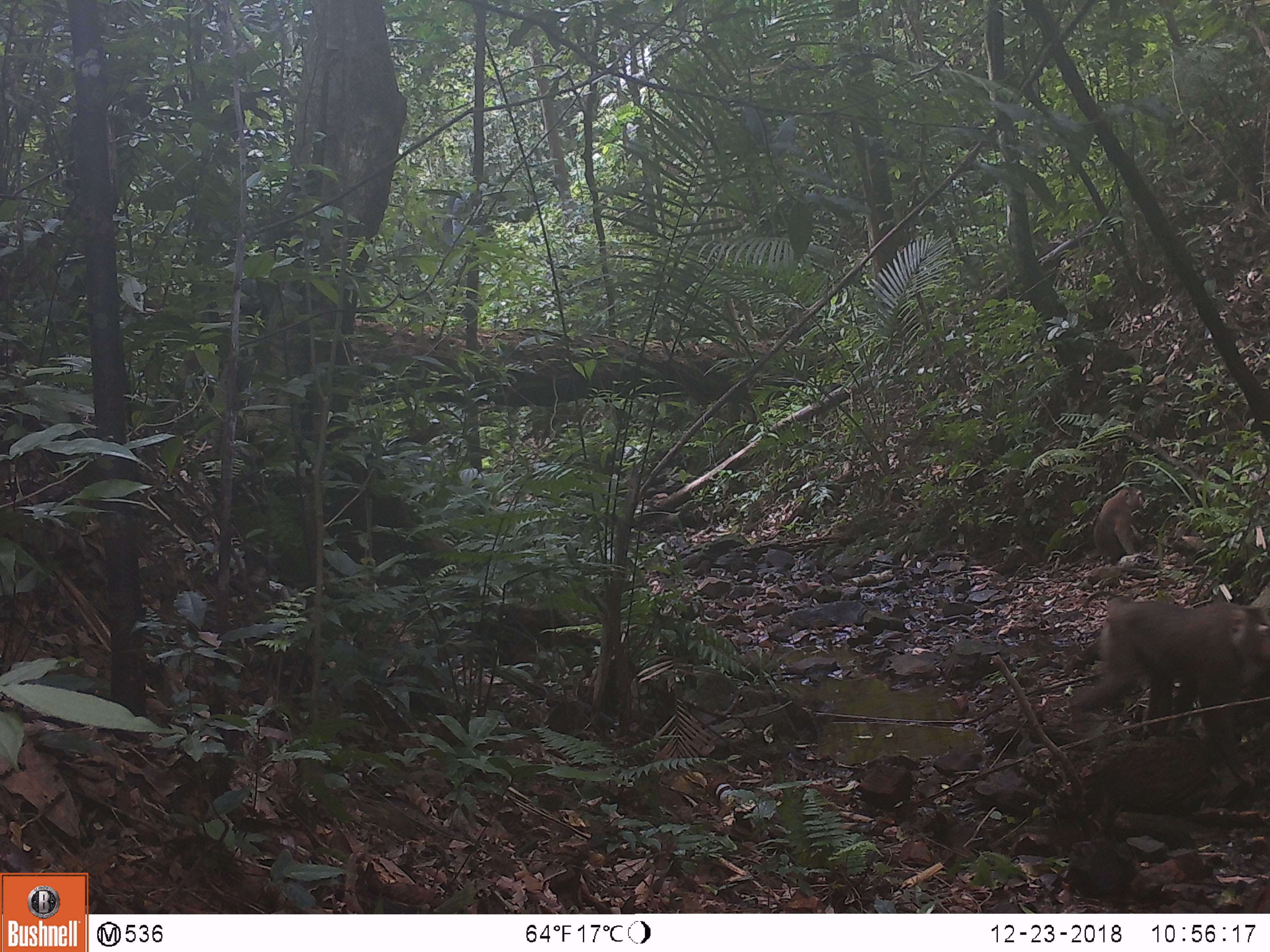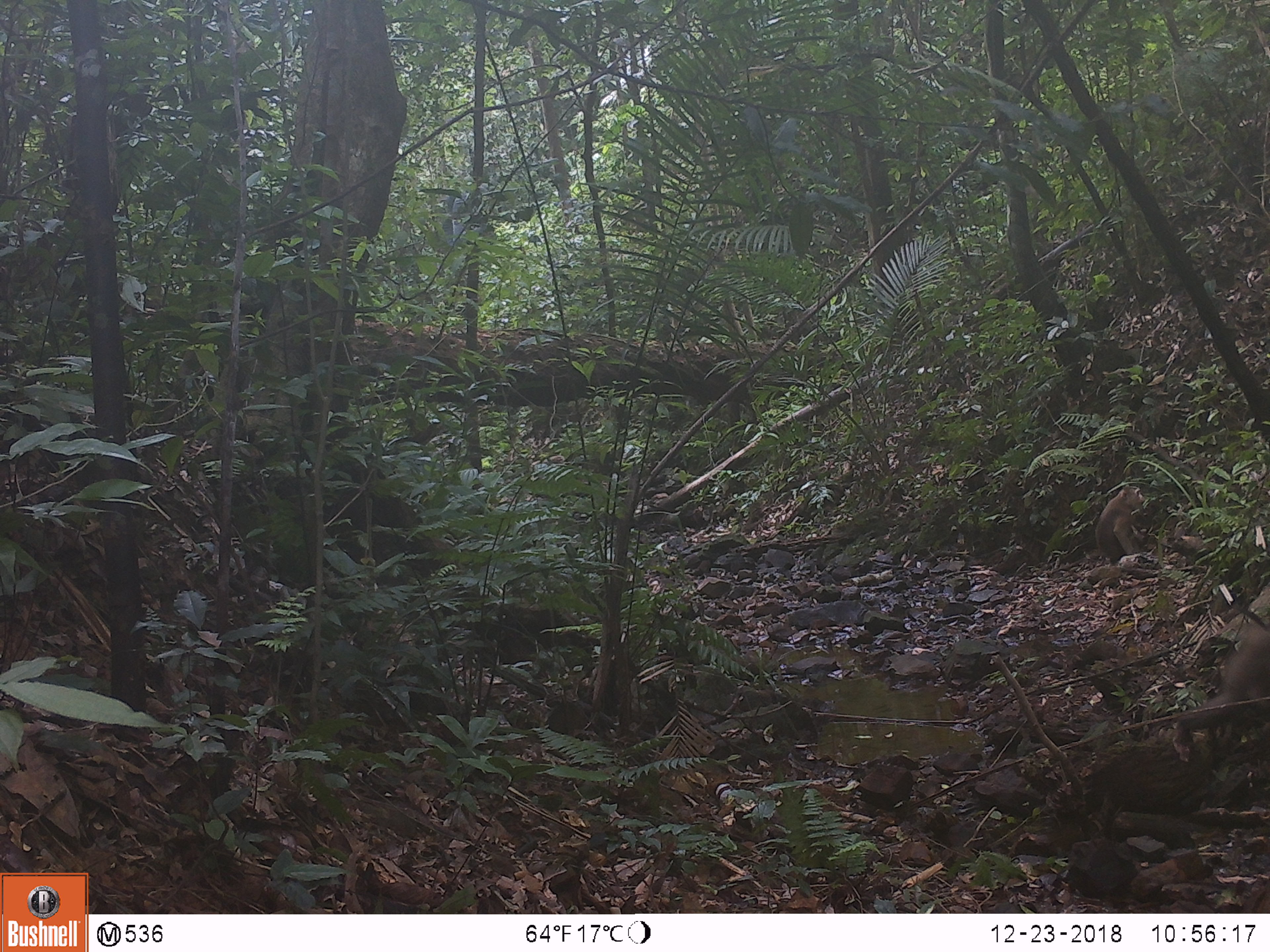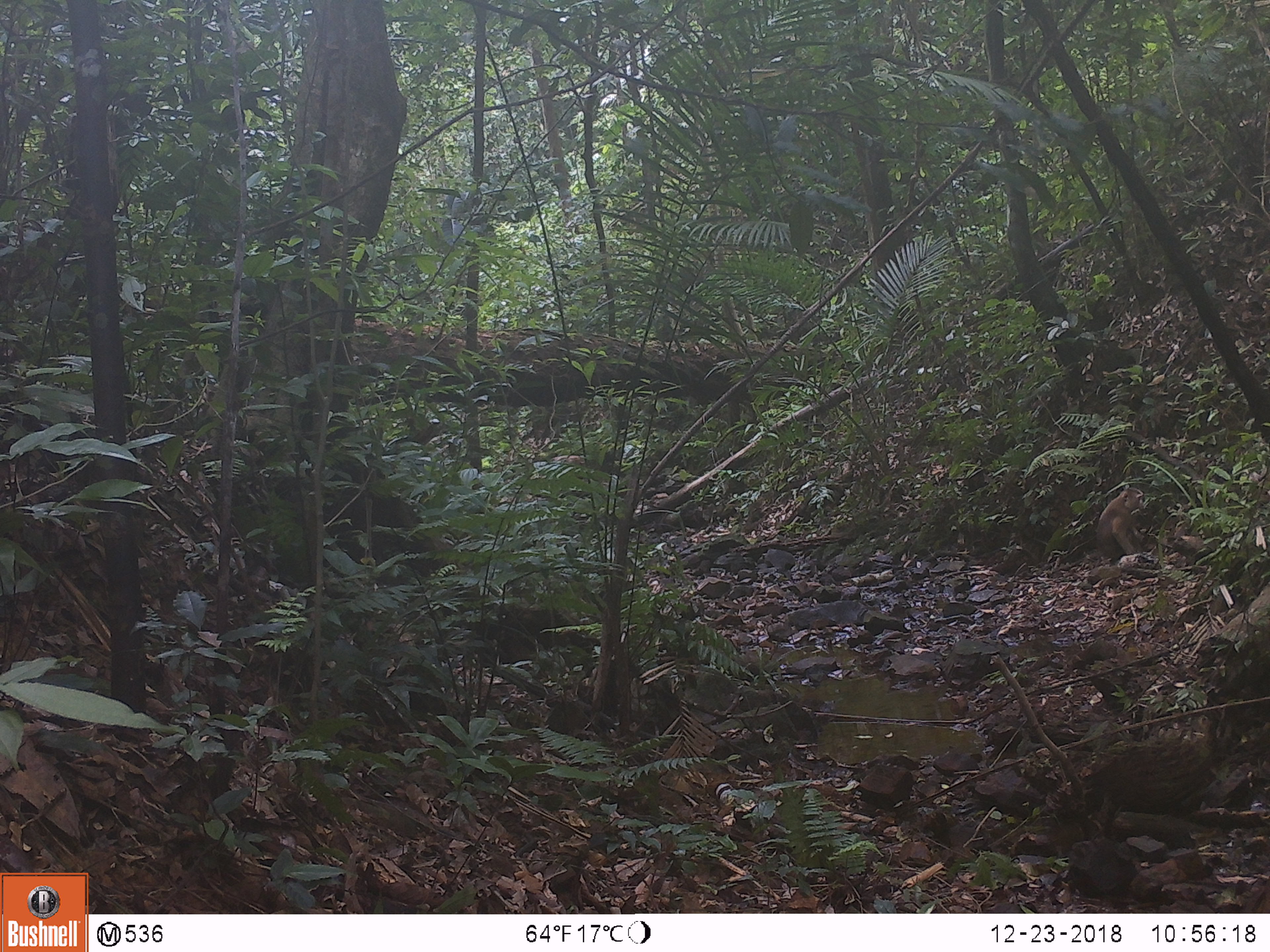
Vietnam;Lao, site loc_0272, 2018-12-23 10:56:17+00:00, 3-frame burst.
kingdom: Animalia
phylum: Chordata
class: Mammalia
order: Primates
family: Cercopithecidae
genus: Macaca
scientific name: Macaca nemestrina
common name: pig-tailed macaque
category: pig tailed macaque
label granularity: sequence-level